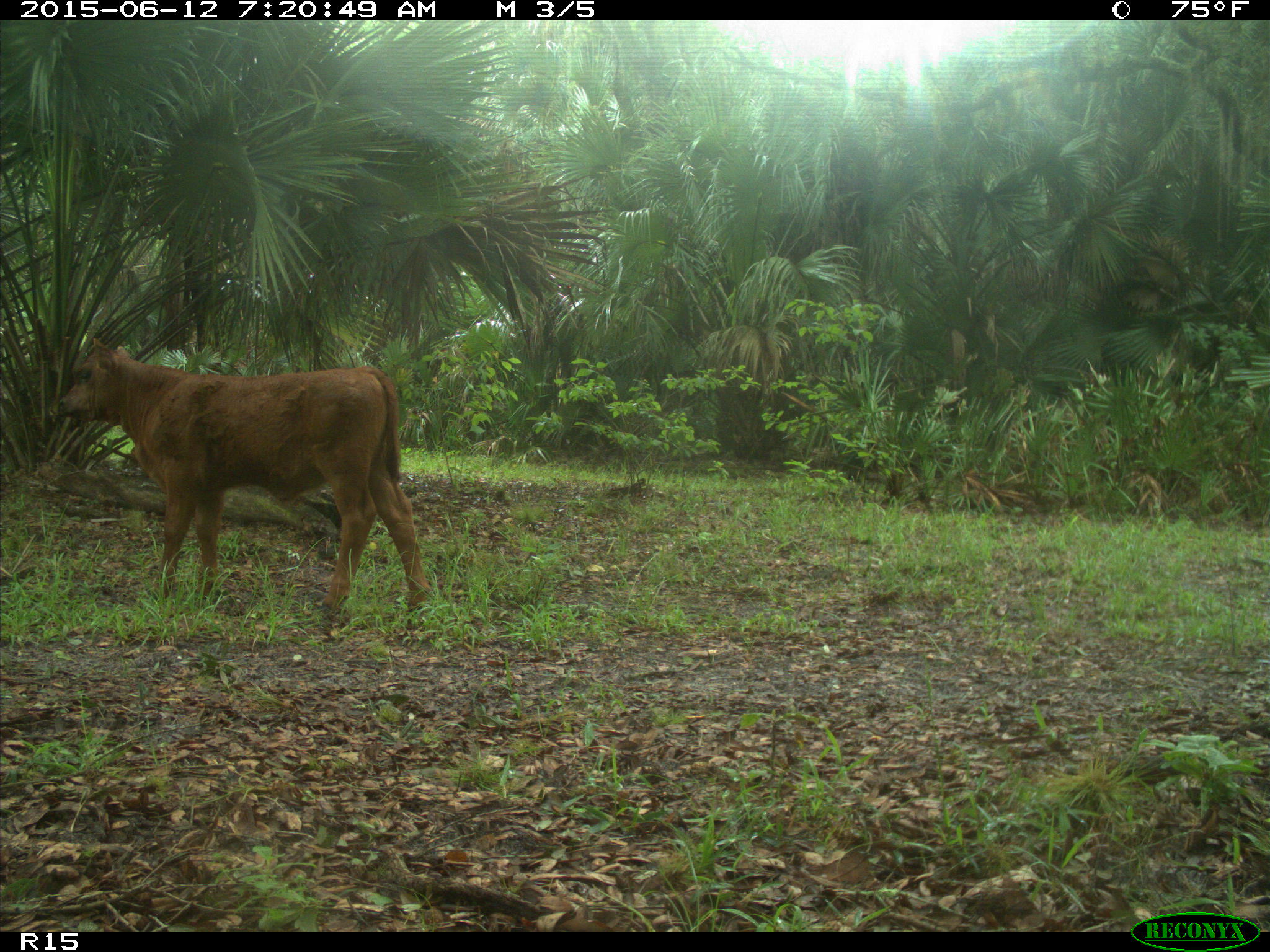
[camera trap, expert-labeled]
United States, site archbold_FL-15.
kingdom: Animalia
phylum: Chordata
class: Mammalia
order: Artiodactyla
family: Bovidae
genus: Bos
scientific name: Bos taurus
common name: domestic cow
Bos taurus (domestic cow).